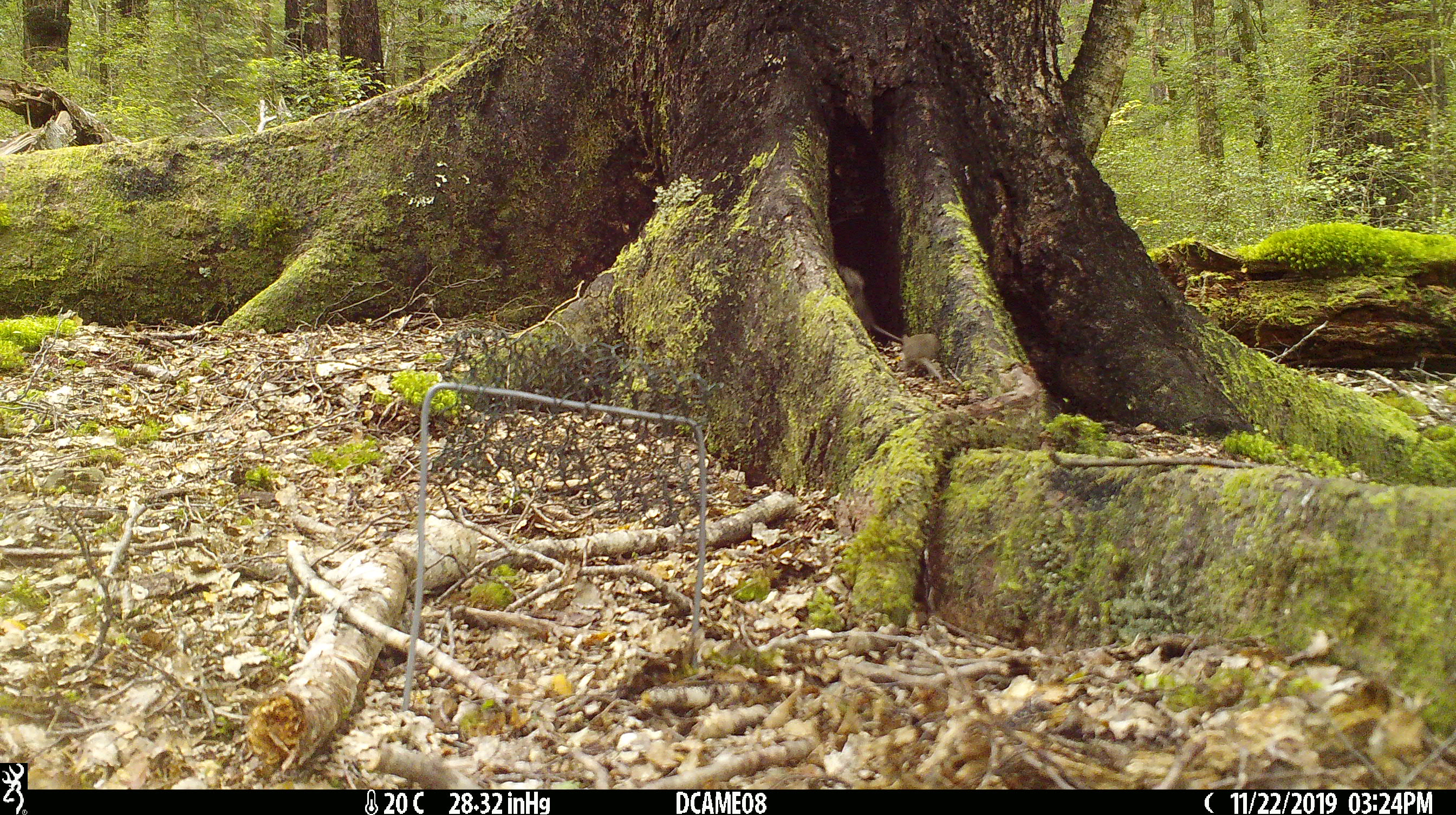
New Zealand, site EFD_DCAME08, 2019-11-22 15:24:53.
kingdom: Animalia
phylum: Chordata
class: Mammalia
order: Rodentia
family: Muridae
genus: Mus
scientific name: Mus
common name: mouse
Mouse (Mus).